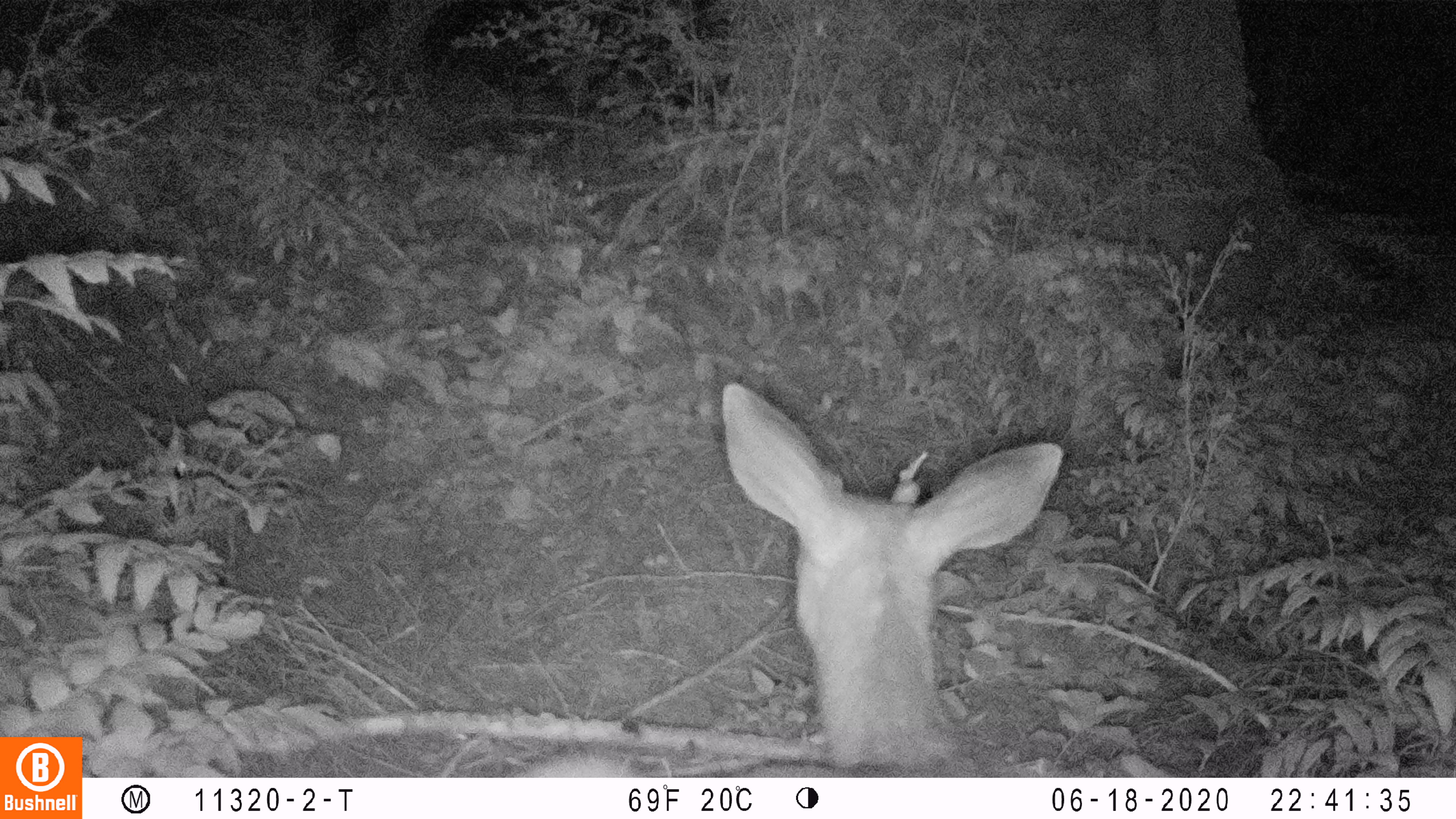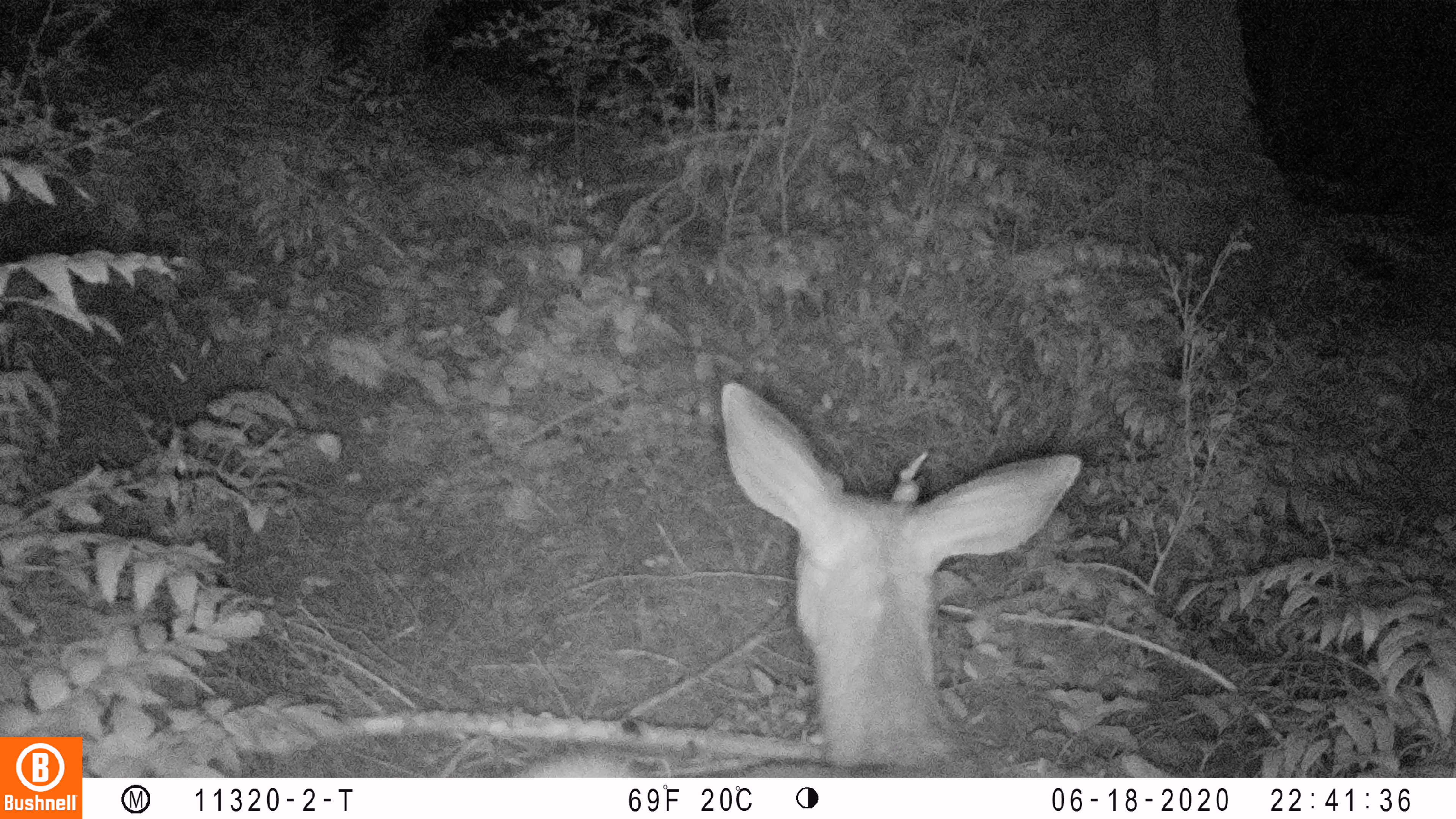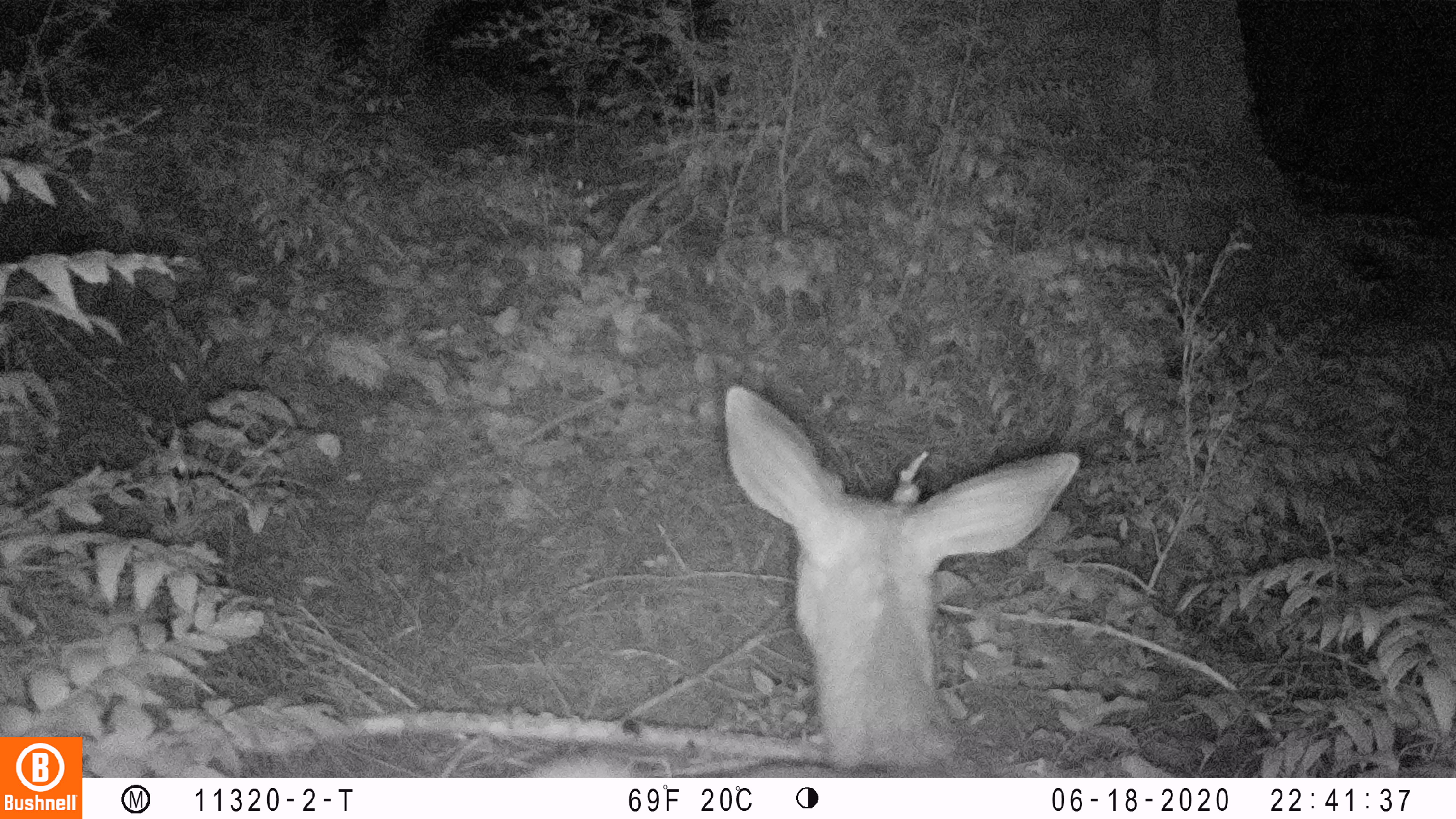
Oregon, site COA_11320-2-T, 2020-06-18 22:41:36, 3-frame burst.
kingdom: Animalia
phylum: Chordata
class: Mammalia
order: Artiodactyla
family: Cervidae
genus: Odocoileus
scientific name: Odocoileus hemionus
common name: black-tailed deer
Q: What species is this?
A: Black-tailed deer (Odocoileus hemionus).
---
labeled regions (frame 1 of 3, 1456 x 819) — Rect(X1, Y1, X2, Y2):
black-tailed deer: Rect(526, 372, 1073, 772)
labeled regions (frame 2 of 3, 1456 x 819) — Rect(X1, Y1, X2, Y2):
black-tailed deer: Rect(529, 374, 1087, 772)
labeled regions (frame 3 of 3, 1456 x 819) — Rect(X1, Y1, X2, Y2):
black-tailed deer: Rect(522, 372, 1085, 774)